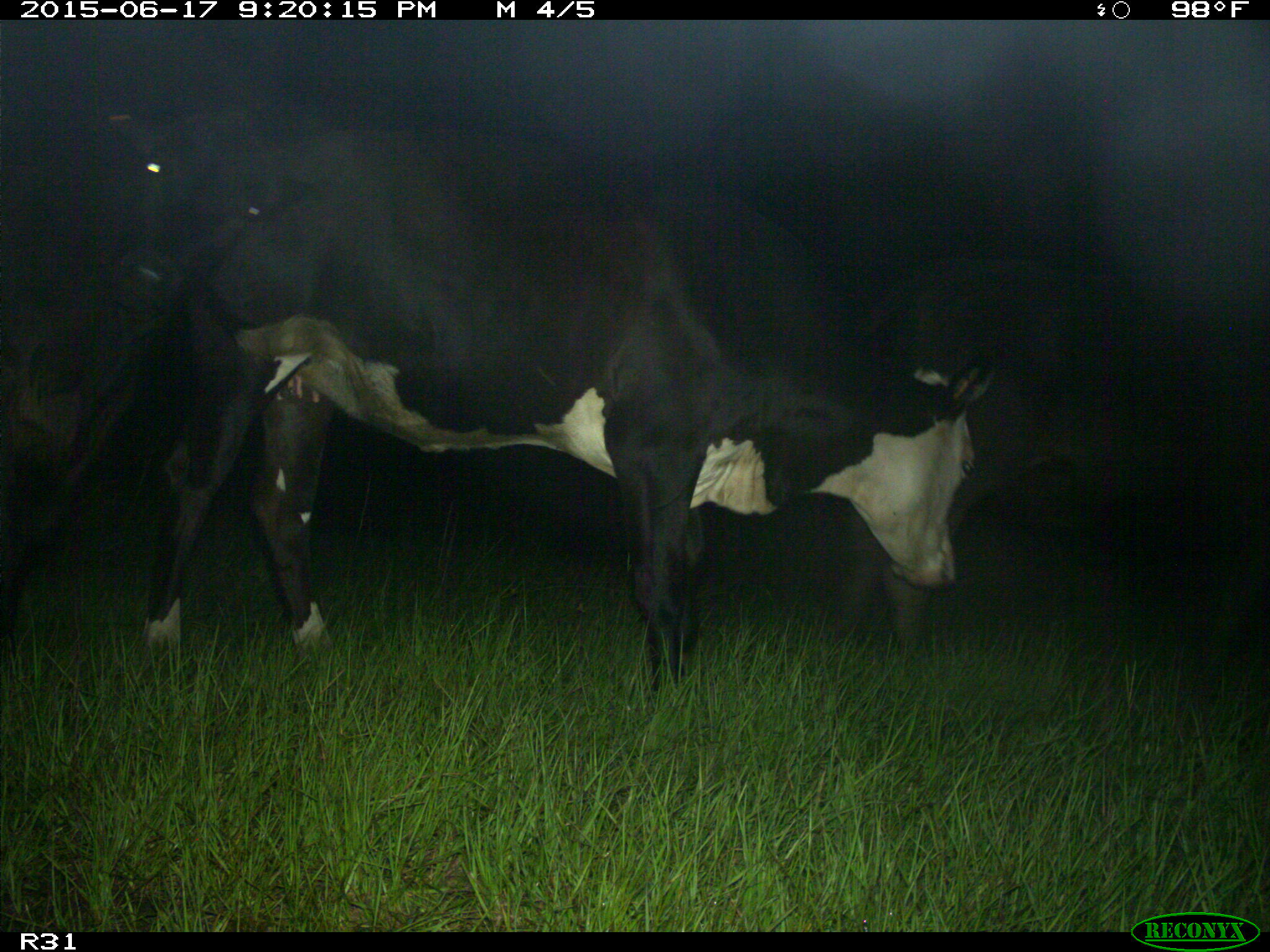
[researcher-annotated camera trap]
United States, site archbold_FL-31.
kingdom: Animalia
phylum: Chordata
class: Mammalia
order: Artiodactyla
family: Bovidae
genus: Bos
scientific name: Bos taurus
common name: domestic cow